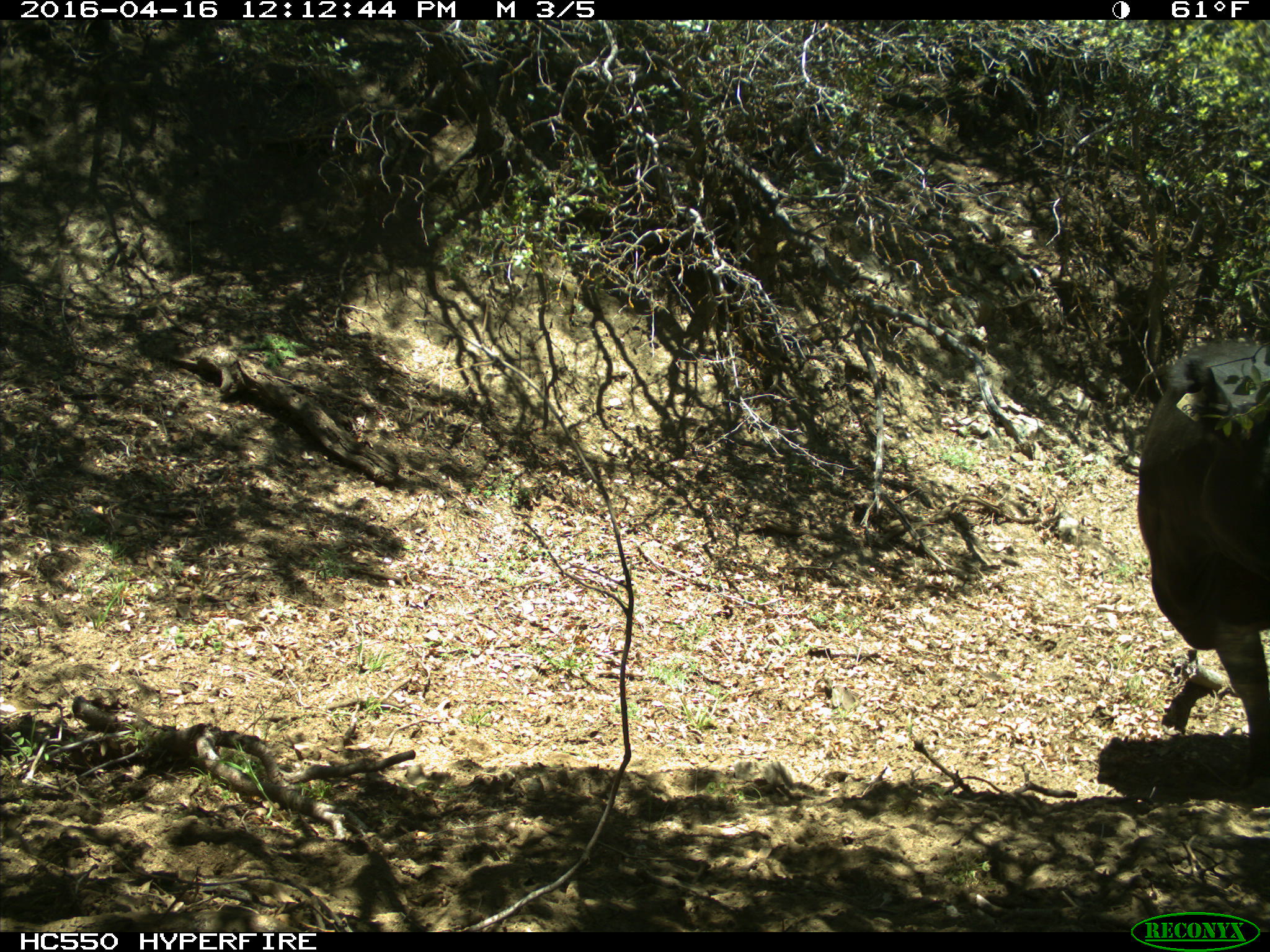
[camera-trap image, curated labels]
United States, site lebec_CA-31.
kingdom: Animalia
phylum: Chordata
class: Mammalia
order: Artiodactyla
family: Bovidae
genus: Bos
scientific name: Bos taurus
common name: domestic cow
Bos taurus (domestic cow).